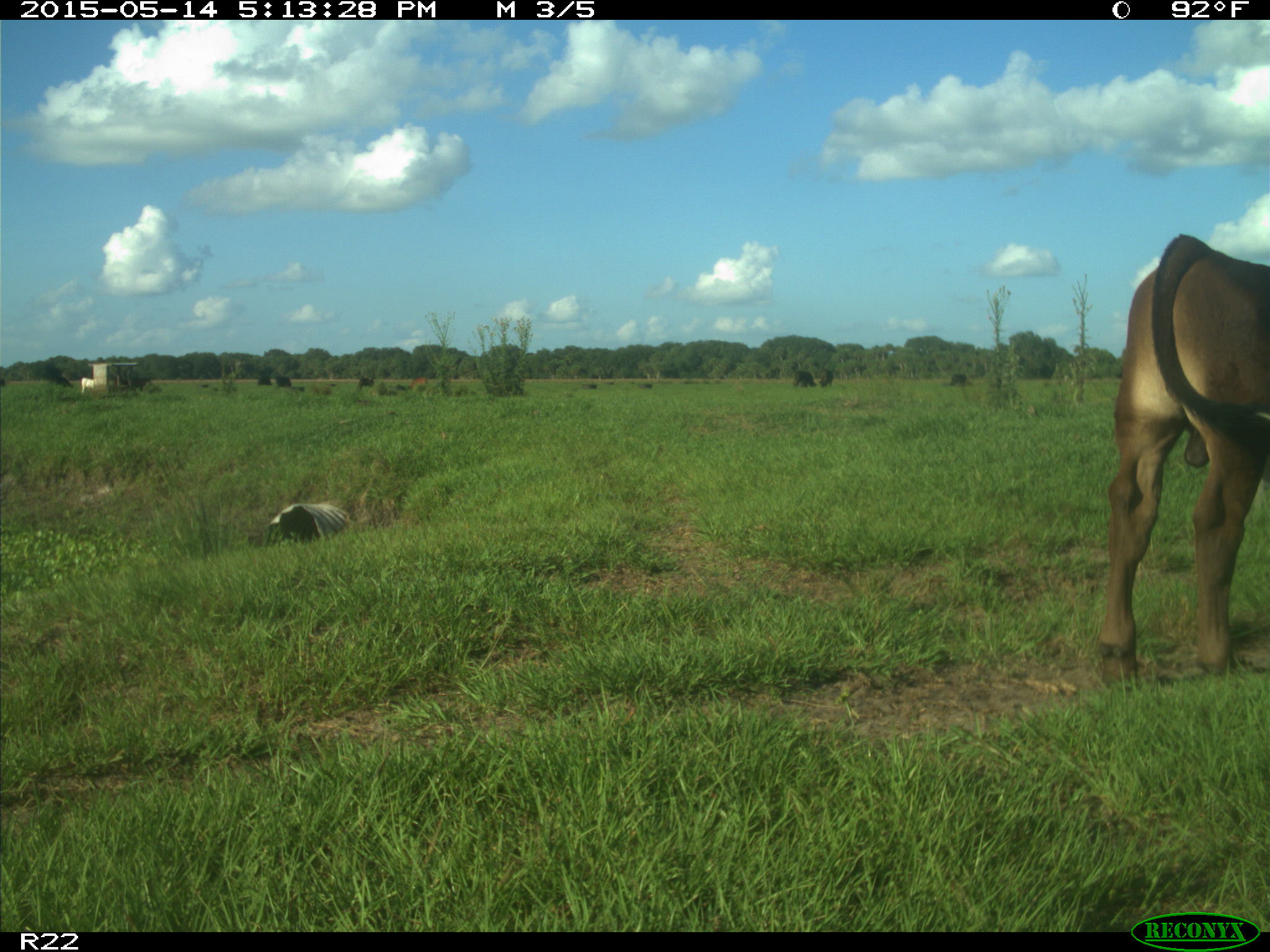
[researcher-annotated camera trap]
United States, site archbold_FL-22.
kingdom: Animalia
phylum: Chordata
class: Mammalia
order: Artiodactyla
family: Bovidae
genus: Bos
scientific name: Bos taurus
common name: domestic cow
Bos taurus (domestic cow).